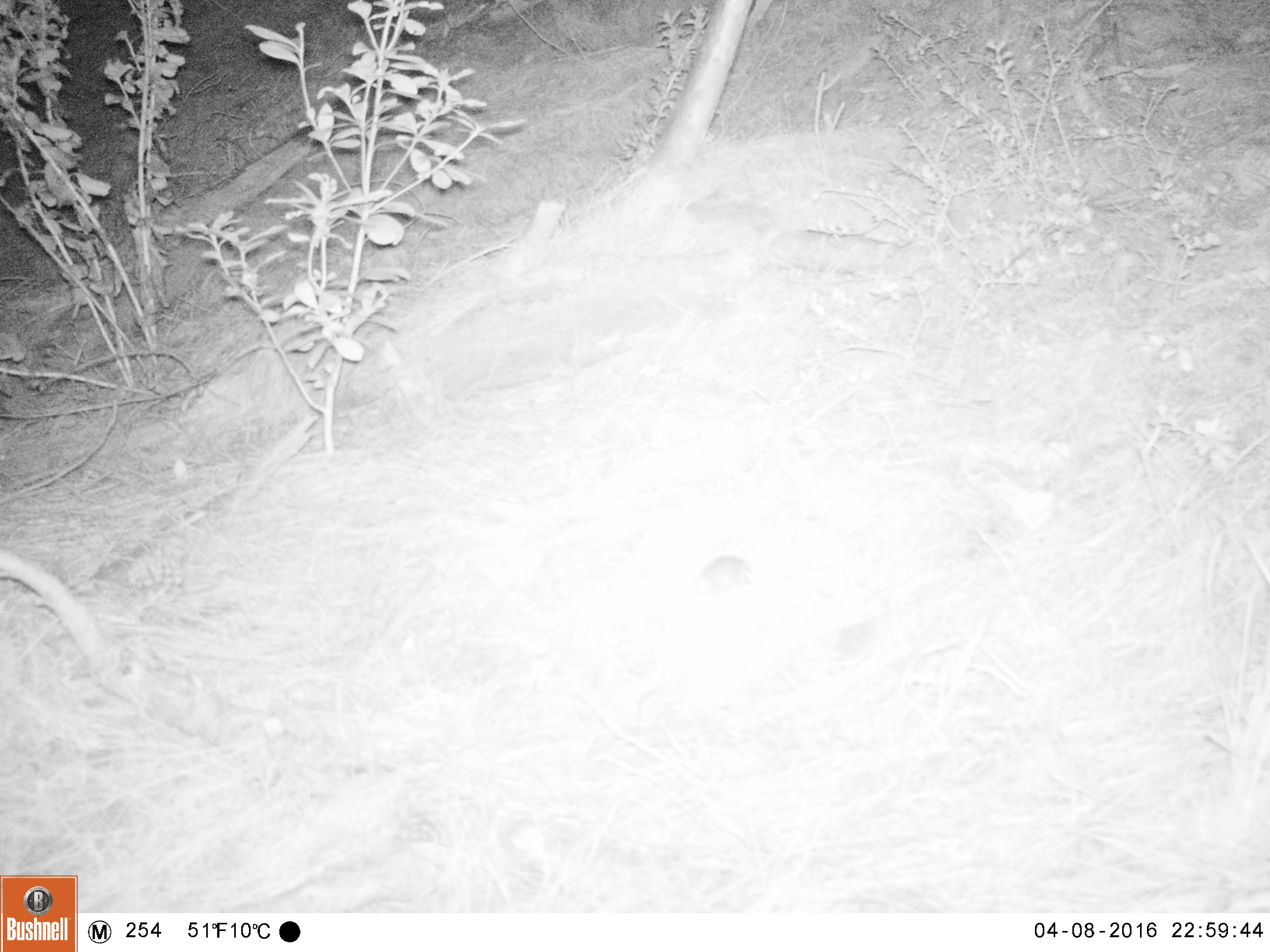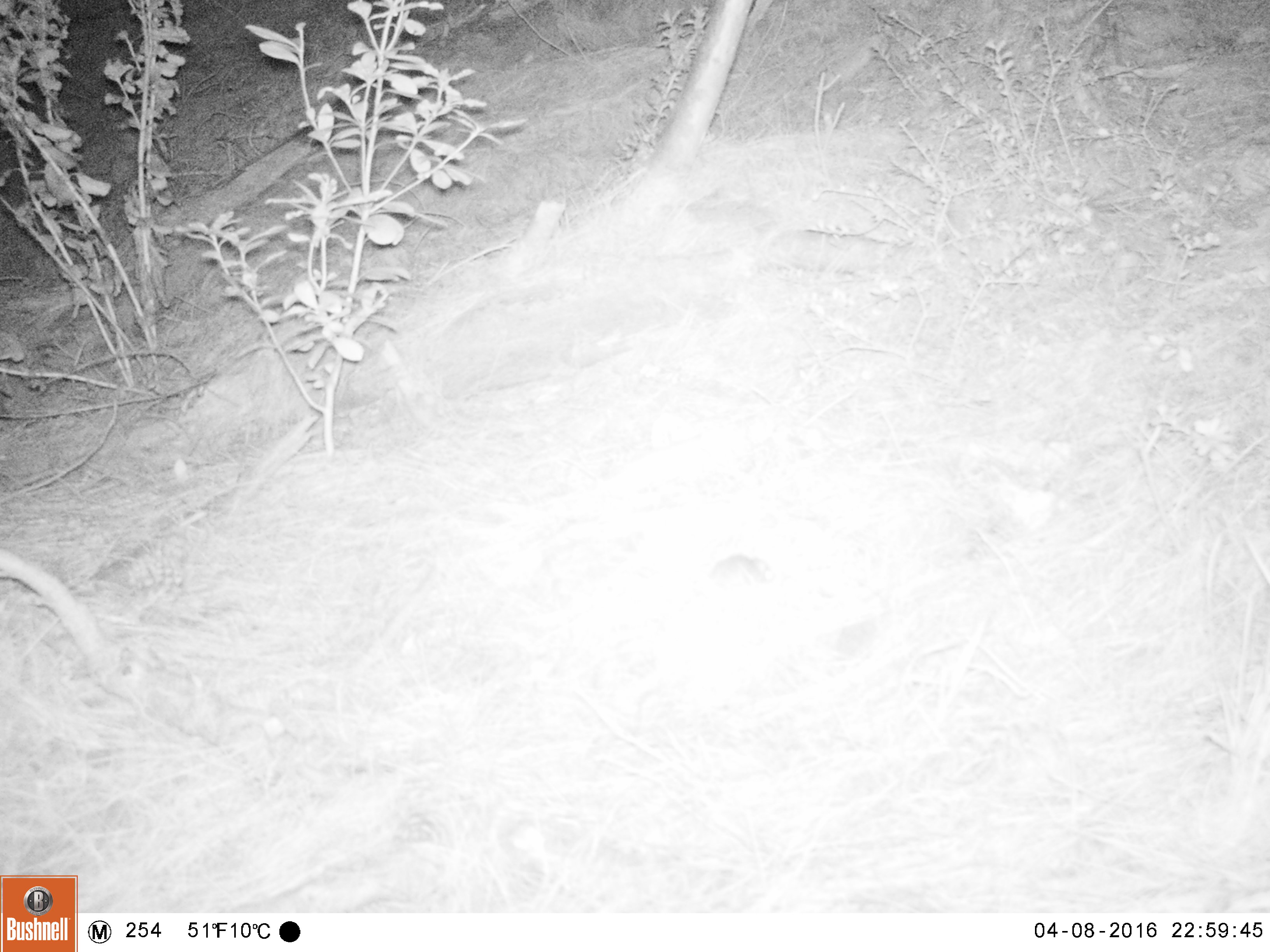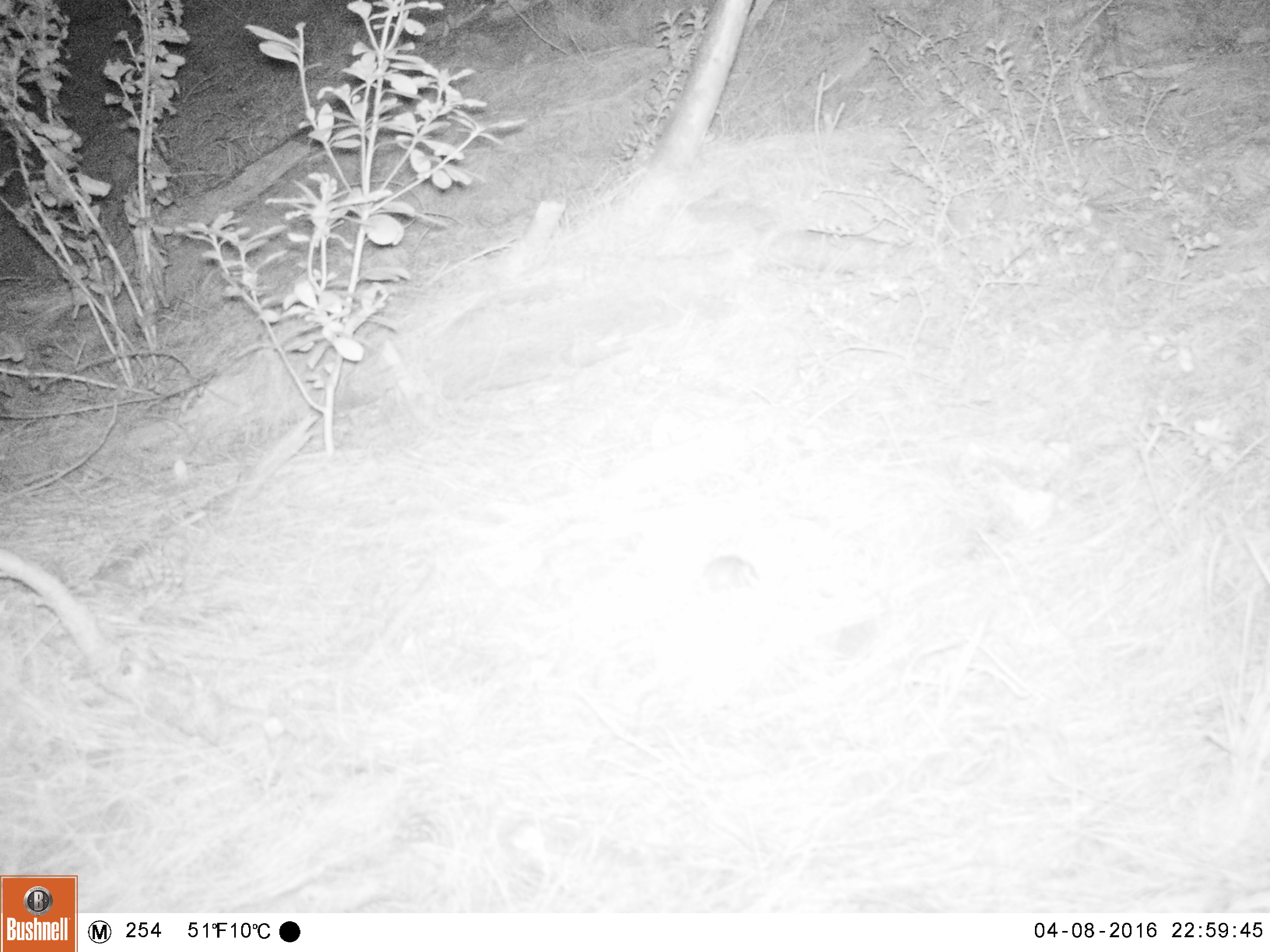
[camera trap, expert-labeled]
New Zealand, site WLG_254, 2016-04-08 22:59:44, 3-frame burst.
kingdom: Animalia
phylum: Chordata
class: Mammalia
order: Rodentia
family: Muridae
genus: Mus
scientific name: Mus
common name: mouse